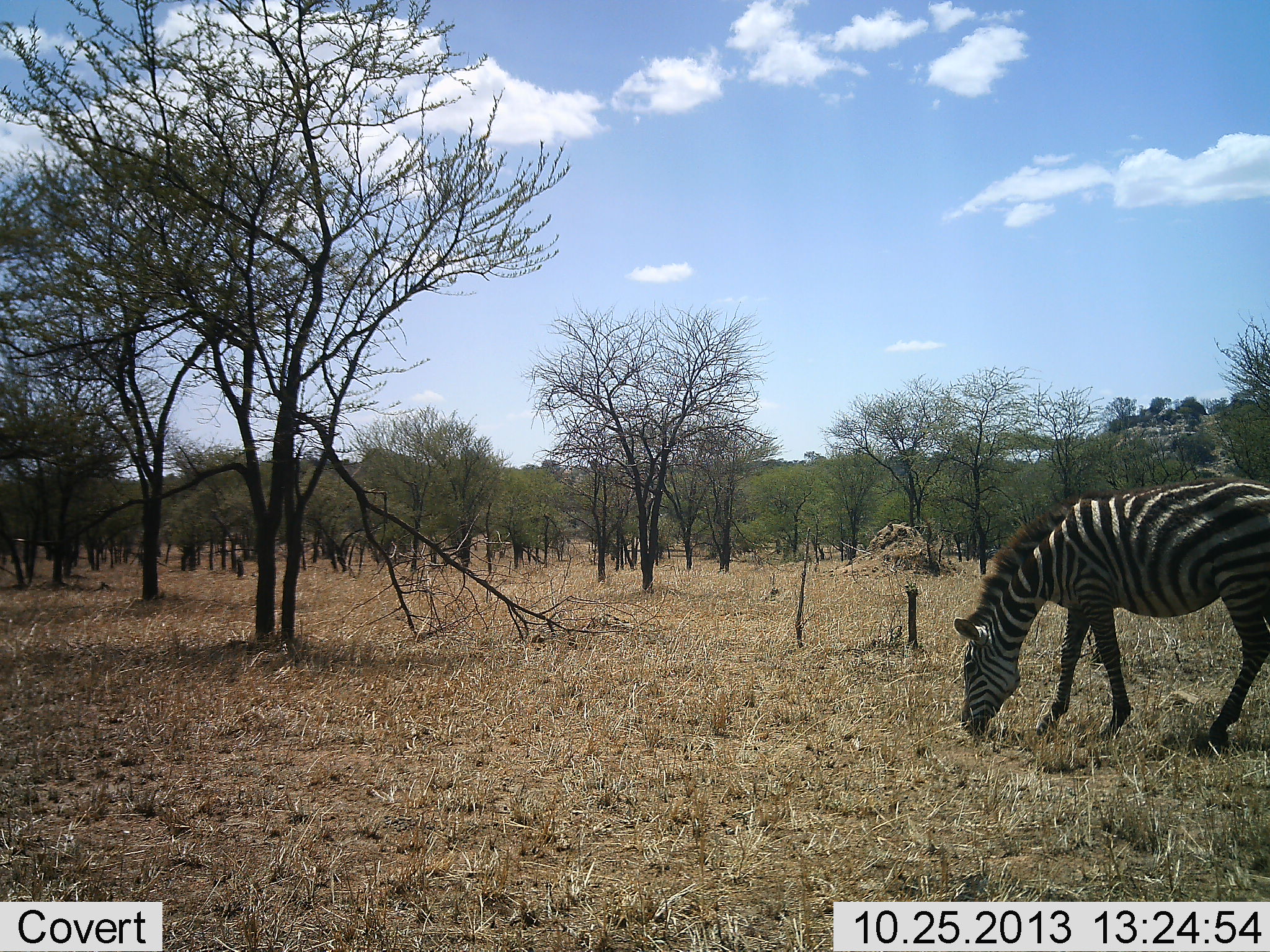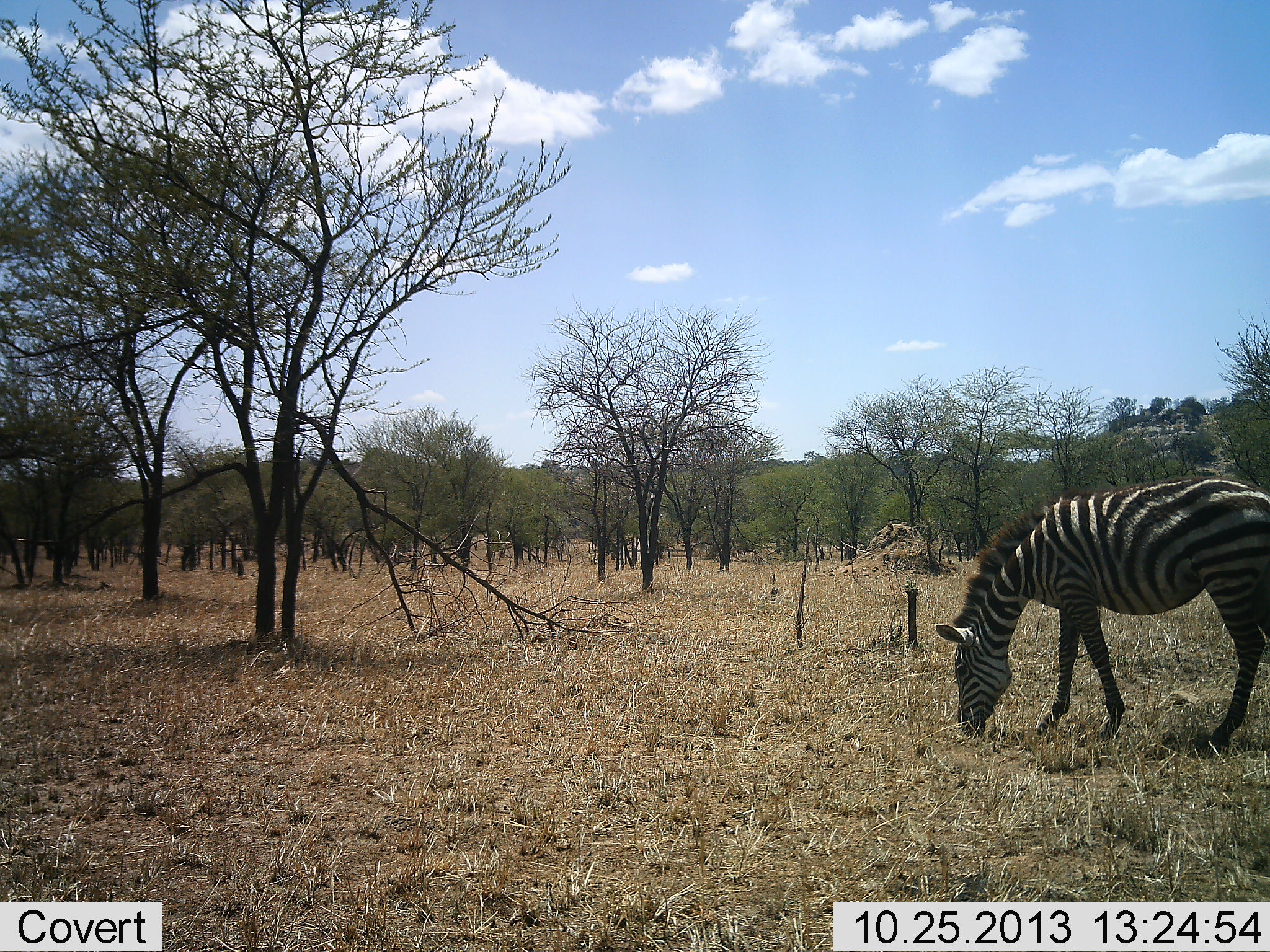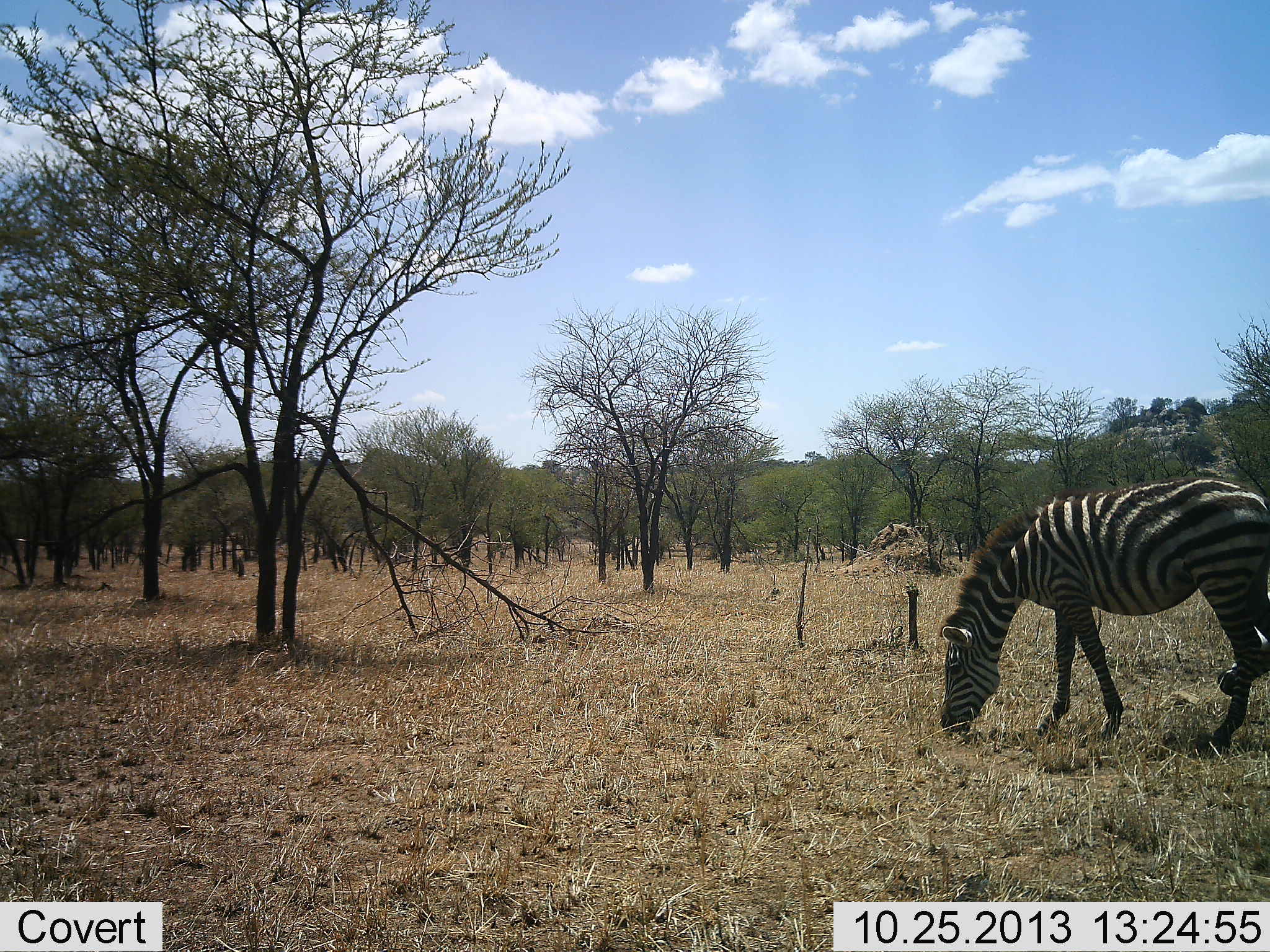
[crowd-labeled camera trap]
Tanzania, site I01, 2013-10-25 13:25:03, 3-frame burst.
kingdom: Animalia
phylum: Chordata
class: Mammalia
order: Perissodactyla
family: Equidae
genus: Equus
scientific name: Equus quagga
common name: plains zebra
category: zebra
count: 1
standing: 30%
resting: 0%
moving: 0%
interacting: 0%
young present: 0%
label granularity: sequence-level